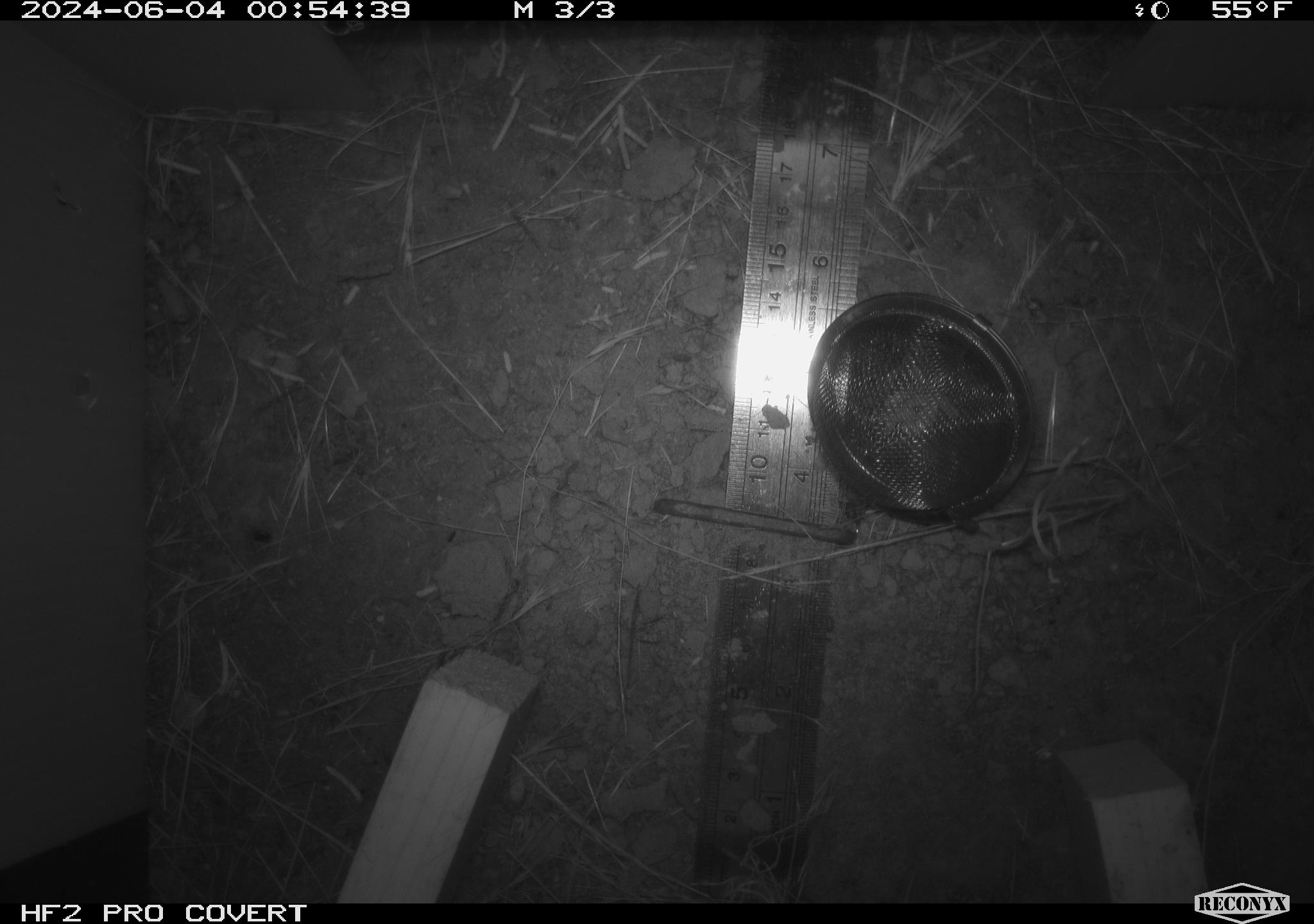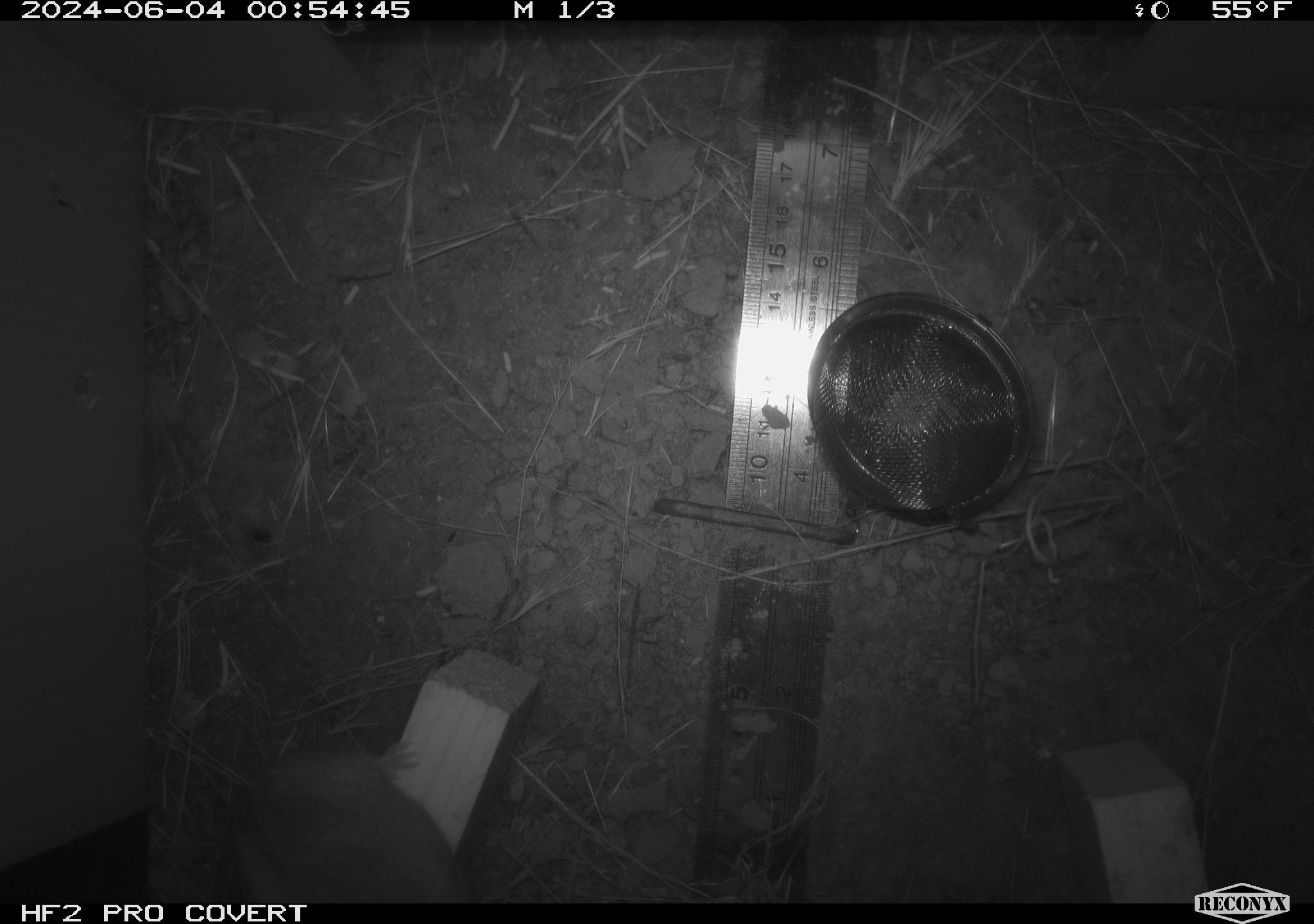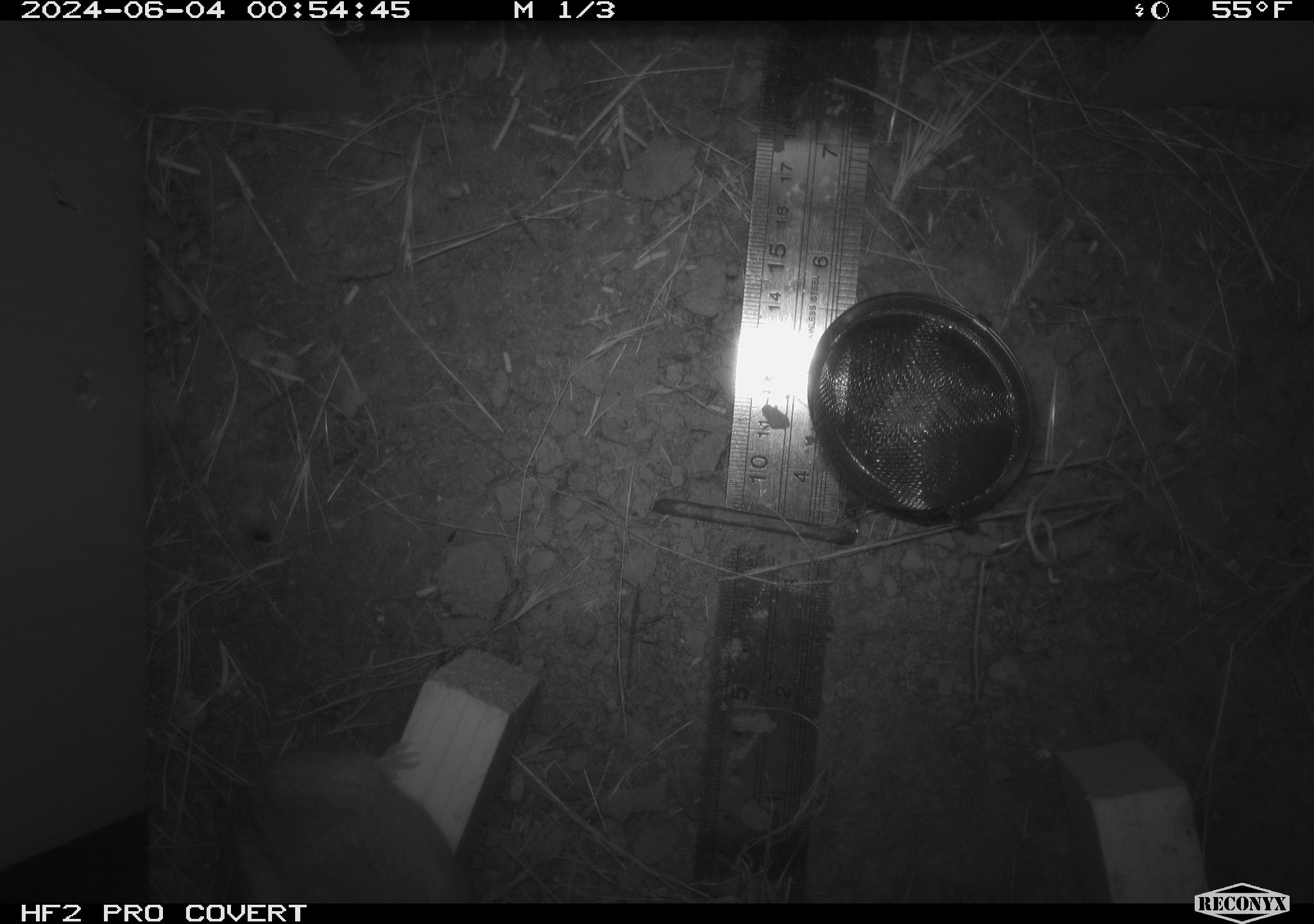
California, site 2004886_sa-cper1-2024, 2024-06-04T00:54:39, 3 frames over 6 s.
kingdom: Animalia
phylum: Chordata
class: Mammalia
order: Rodentia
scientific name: Rodentia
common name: rodent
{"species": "rodent (Rodentia)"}